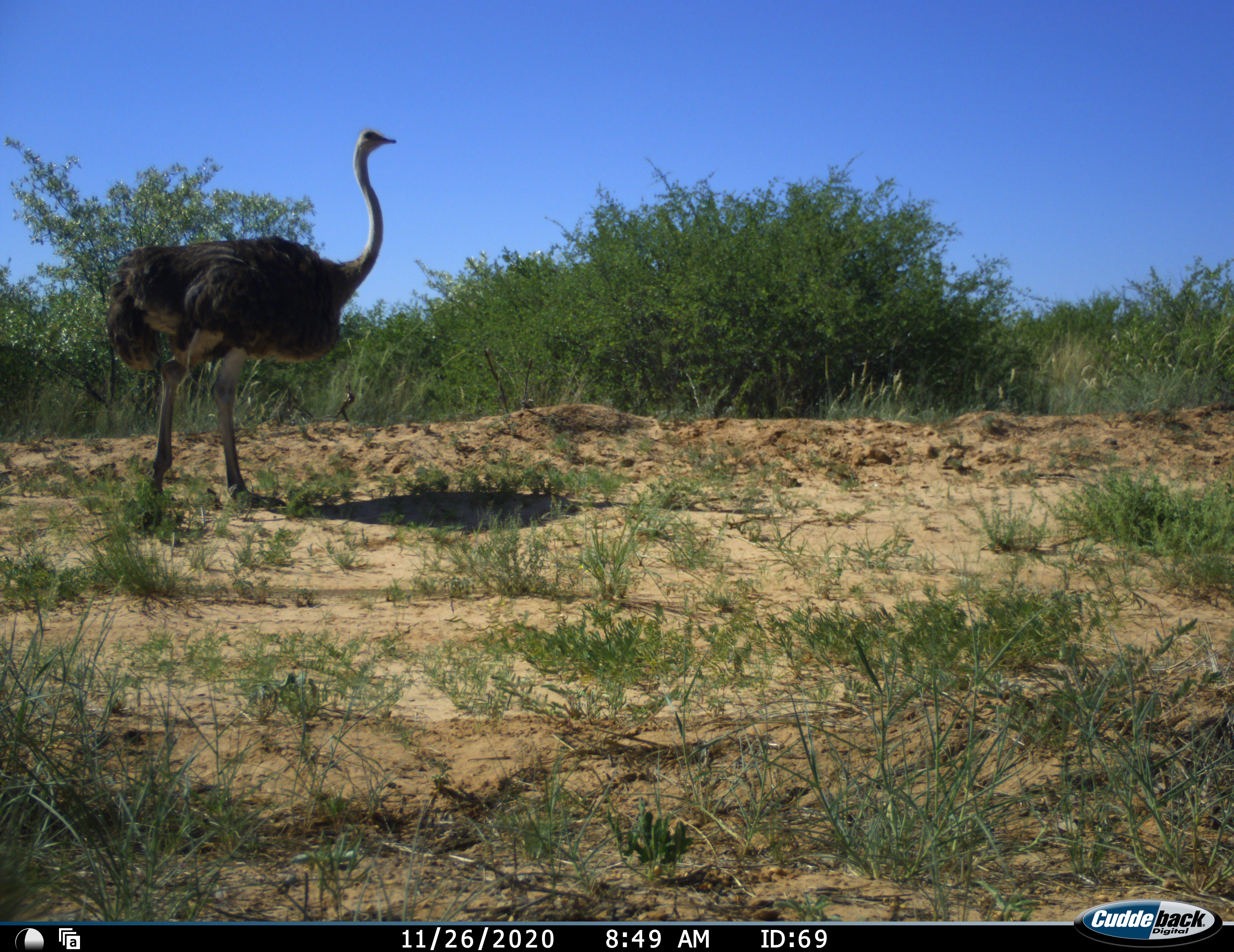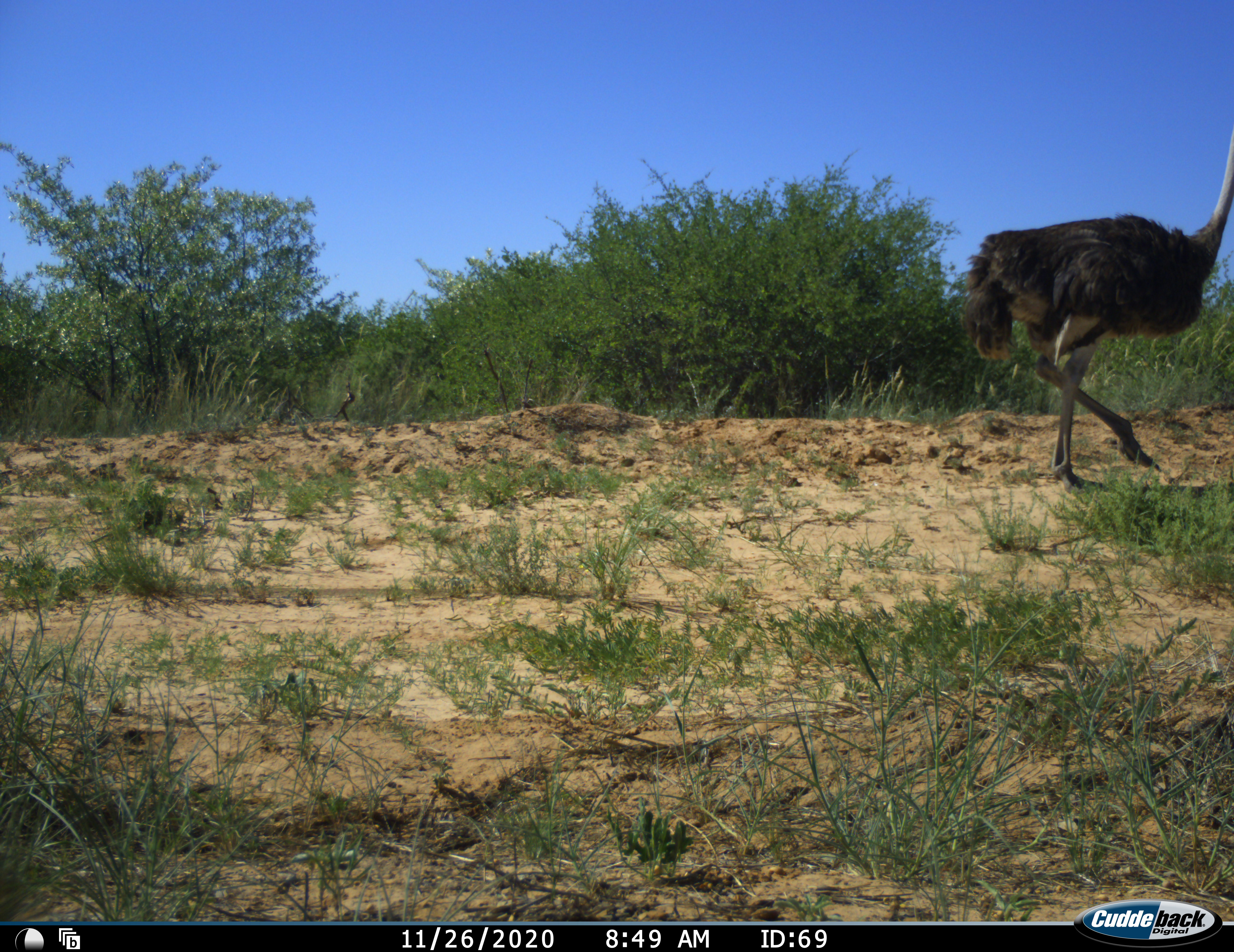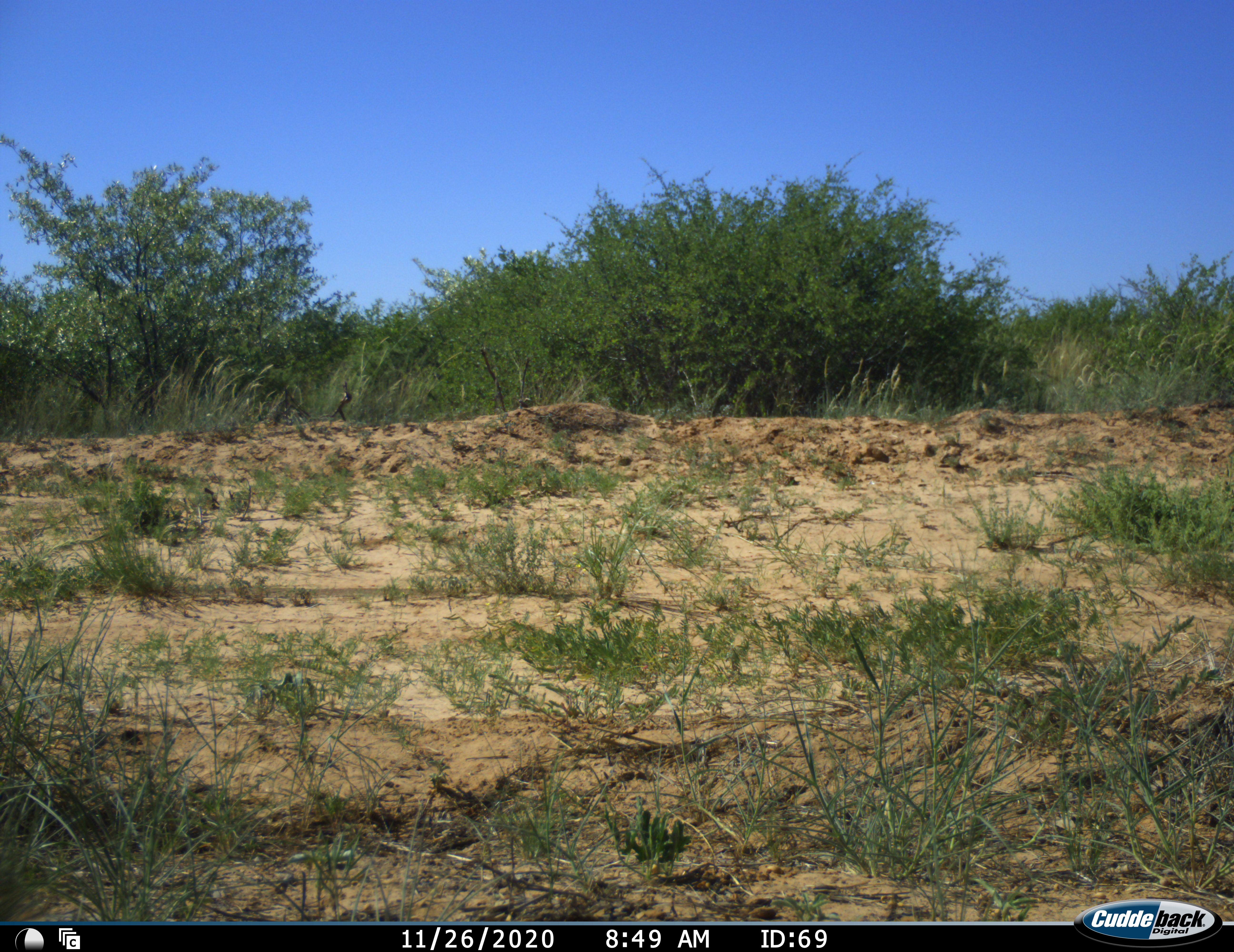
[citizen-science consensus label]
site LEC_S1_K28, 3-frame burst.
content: unidentified animal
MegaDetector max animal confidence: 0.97